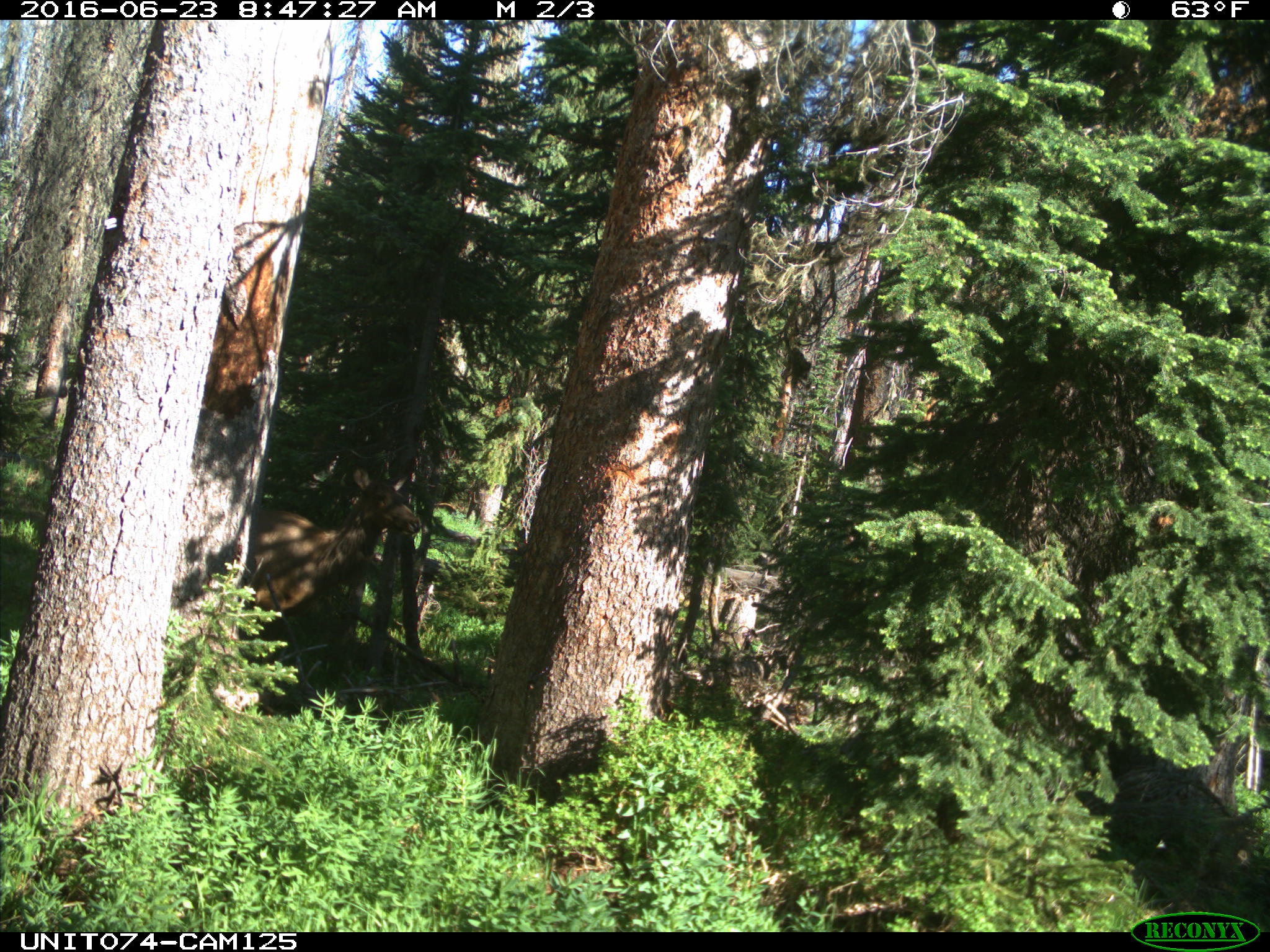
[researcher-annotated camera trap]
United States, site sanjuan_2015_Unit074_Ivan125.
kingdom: Animalia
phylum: Chordata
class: Mammalia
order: Artiodactyla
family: Cervidae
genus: Cervus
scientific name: Cervus elaphus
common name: red deer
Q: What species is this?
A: Cervus elaphus (red deer).